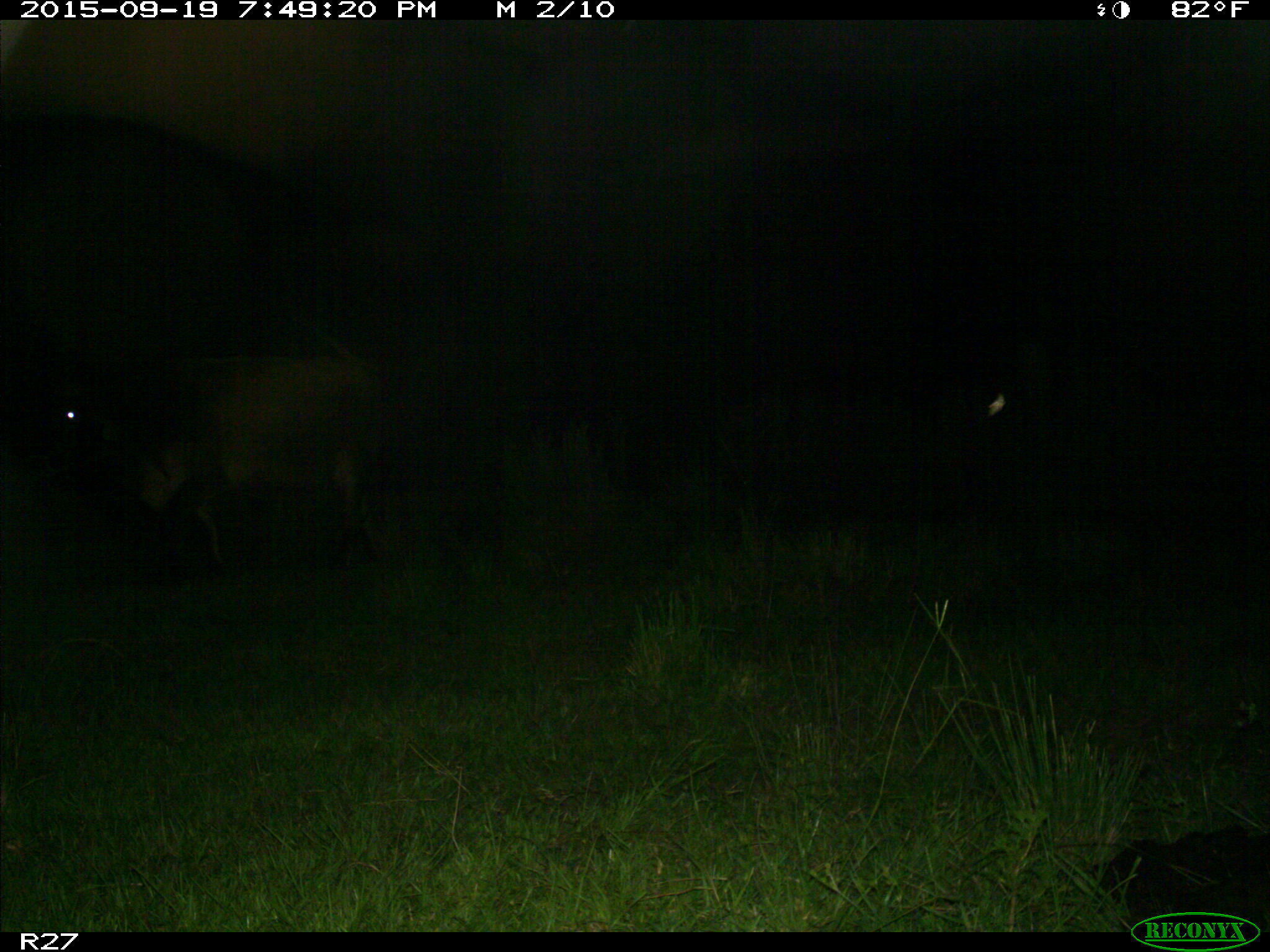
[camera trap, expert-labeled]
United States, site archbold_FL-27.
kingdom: Animalia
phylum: Chordata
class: Mammalia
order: Artiodactyla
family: Bovidae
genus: Bos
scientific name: Bos taurus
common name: domestic cow